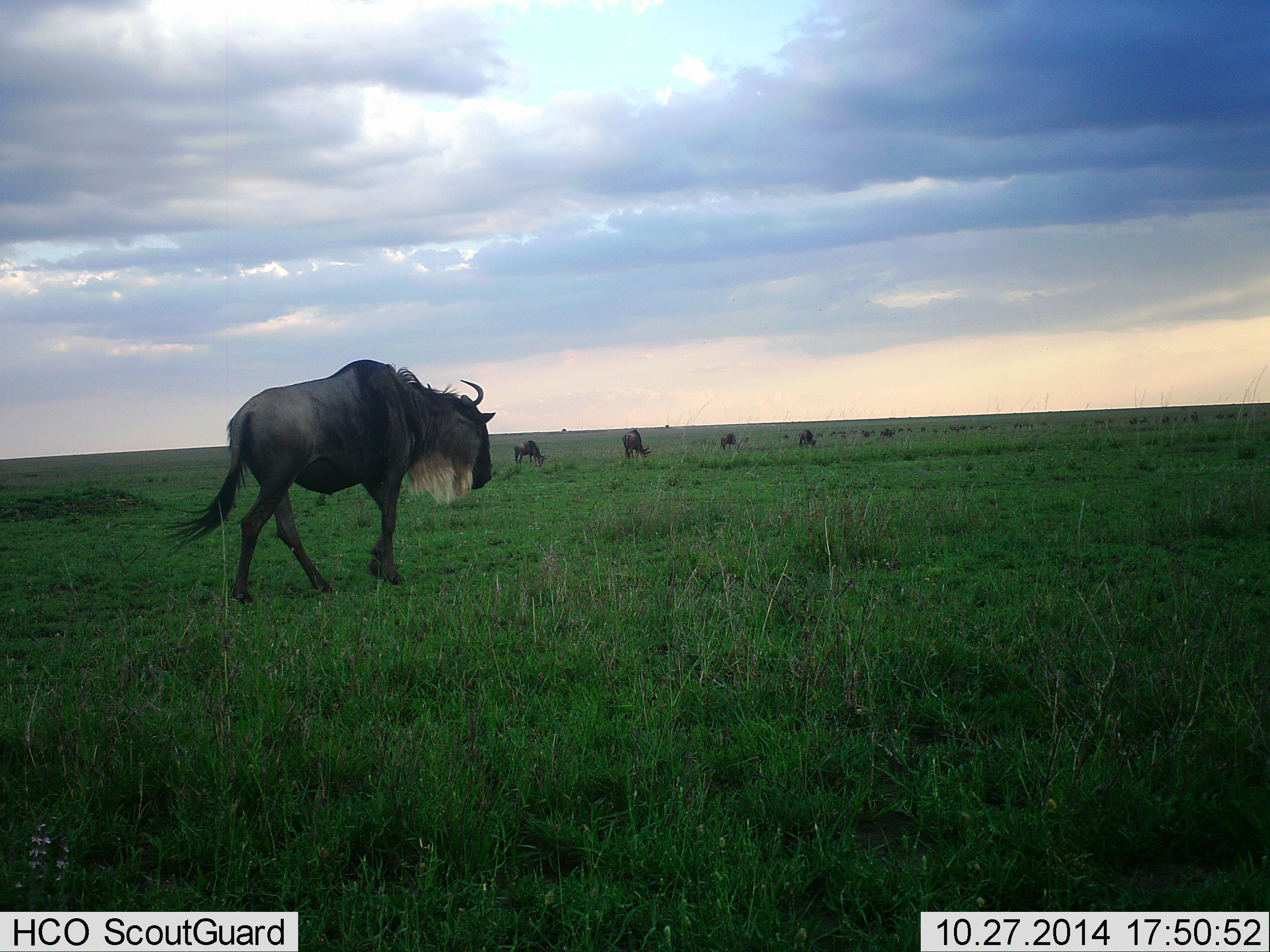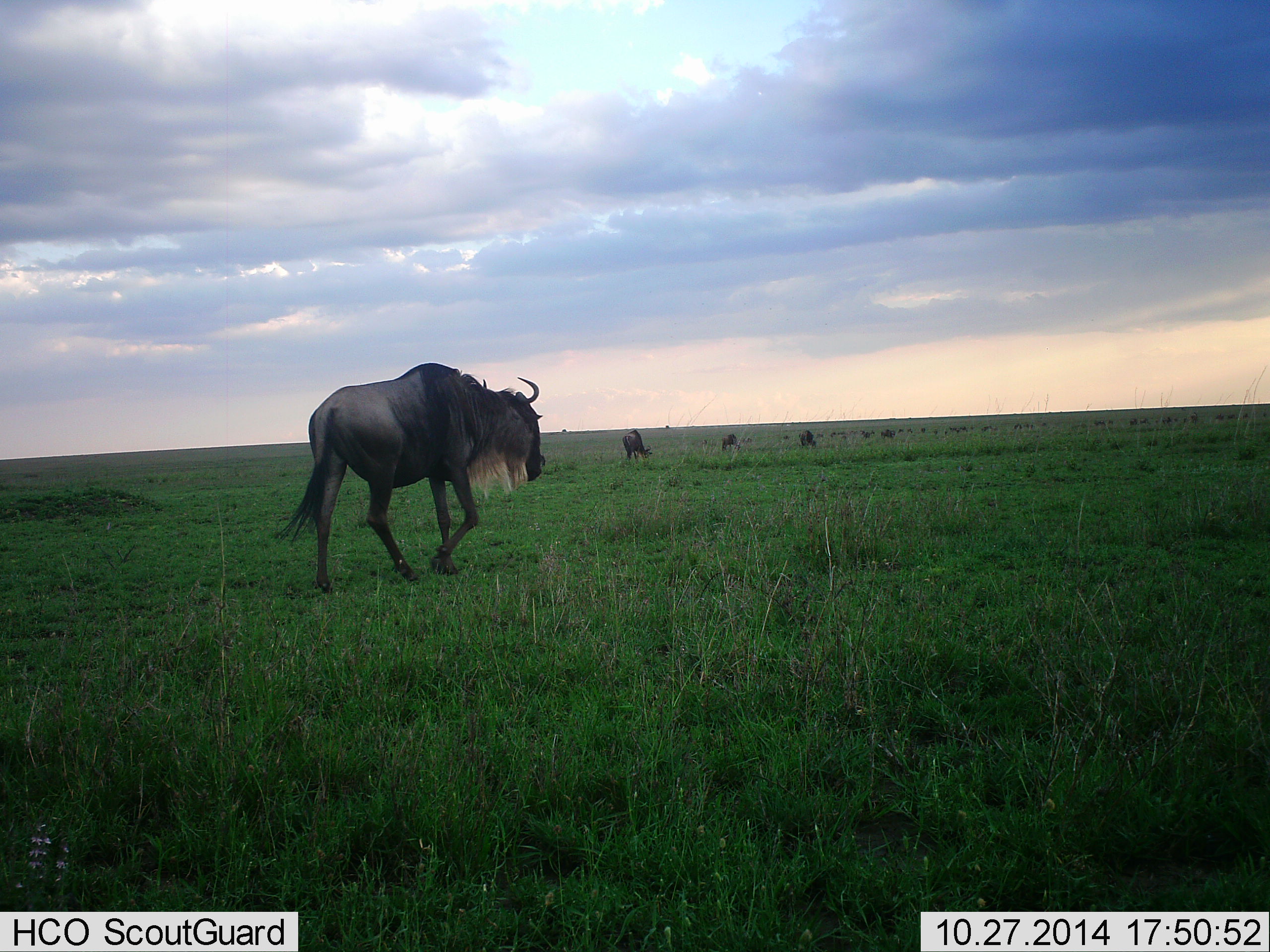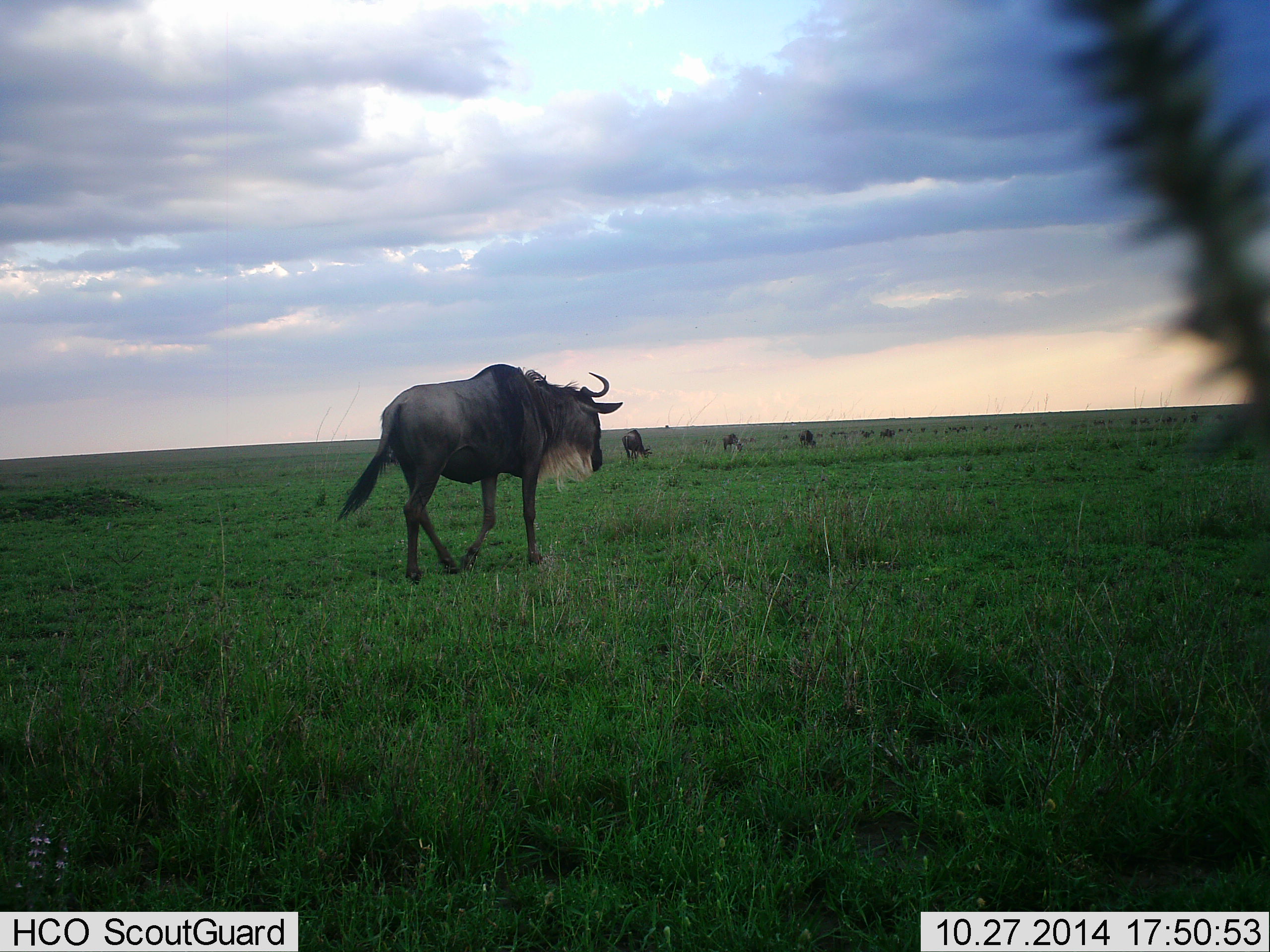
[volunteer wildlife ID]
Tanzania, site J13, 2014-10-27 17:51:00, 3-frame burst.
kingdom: Animalia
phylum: Chordata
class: Mammalia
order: Artiodactyla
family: Bovidae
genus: Connochaetes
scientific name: Connochaetes taurinus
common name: blue wildebeest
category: wildebeest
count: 5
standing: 30%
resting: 0%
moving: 80%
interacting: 0%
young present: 0%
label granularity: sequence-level